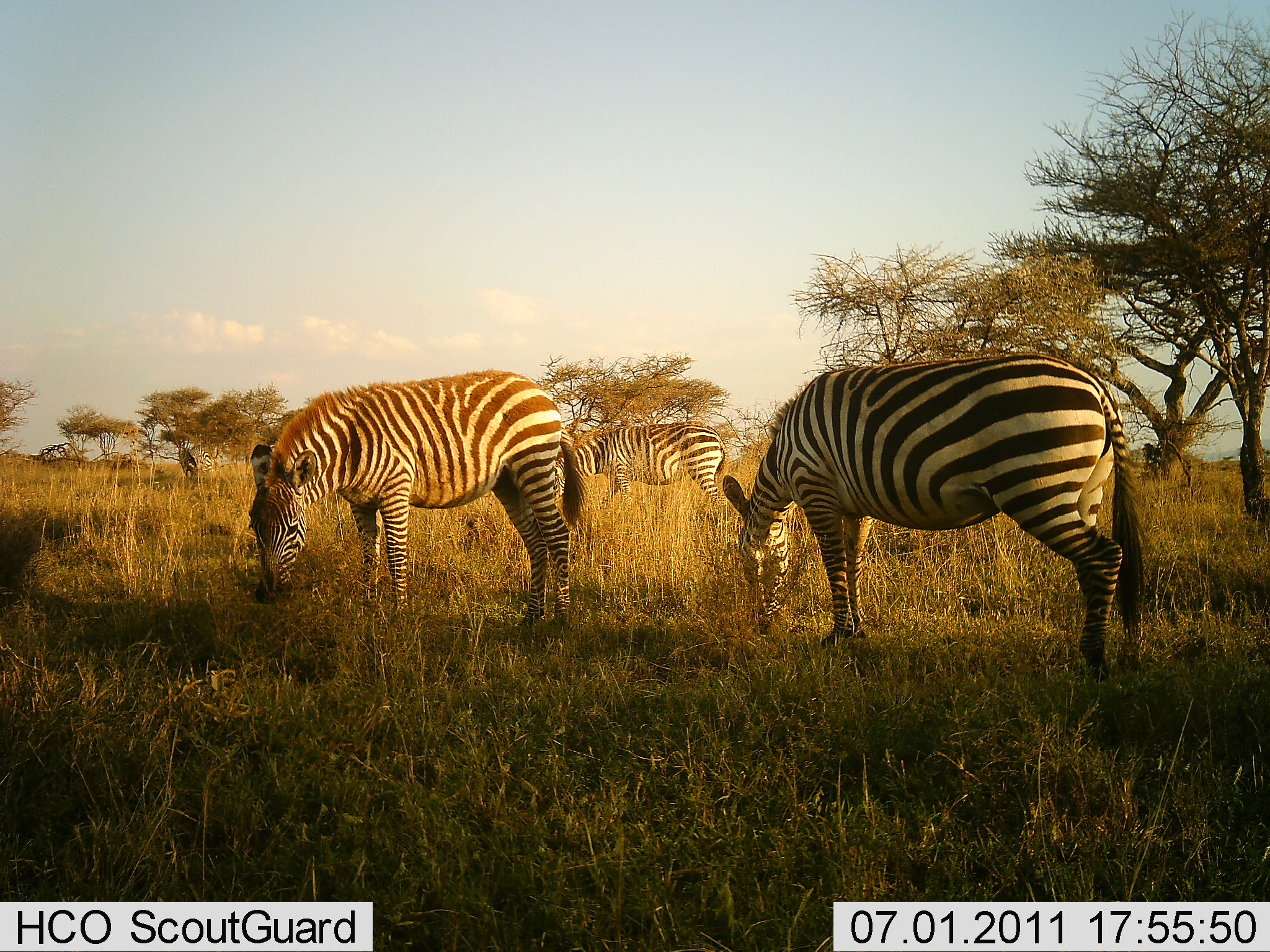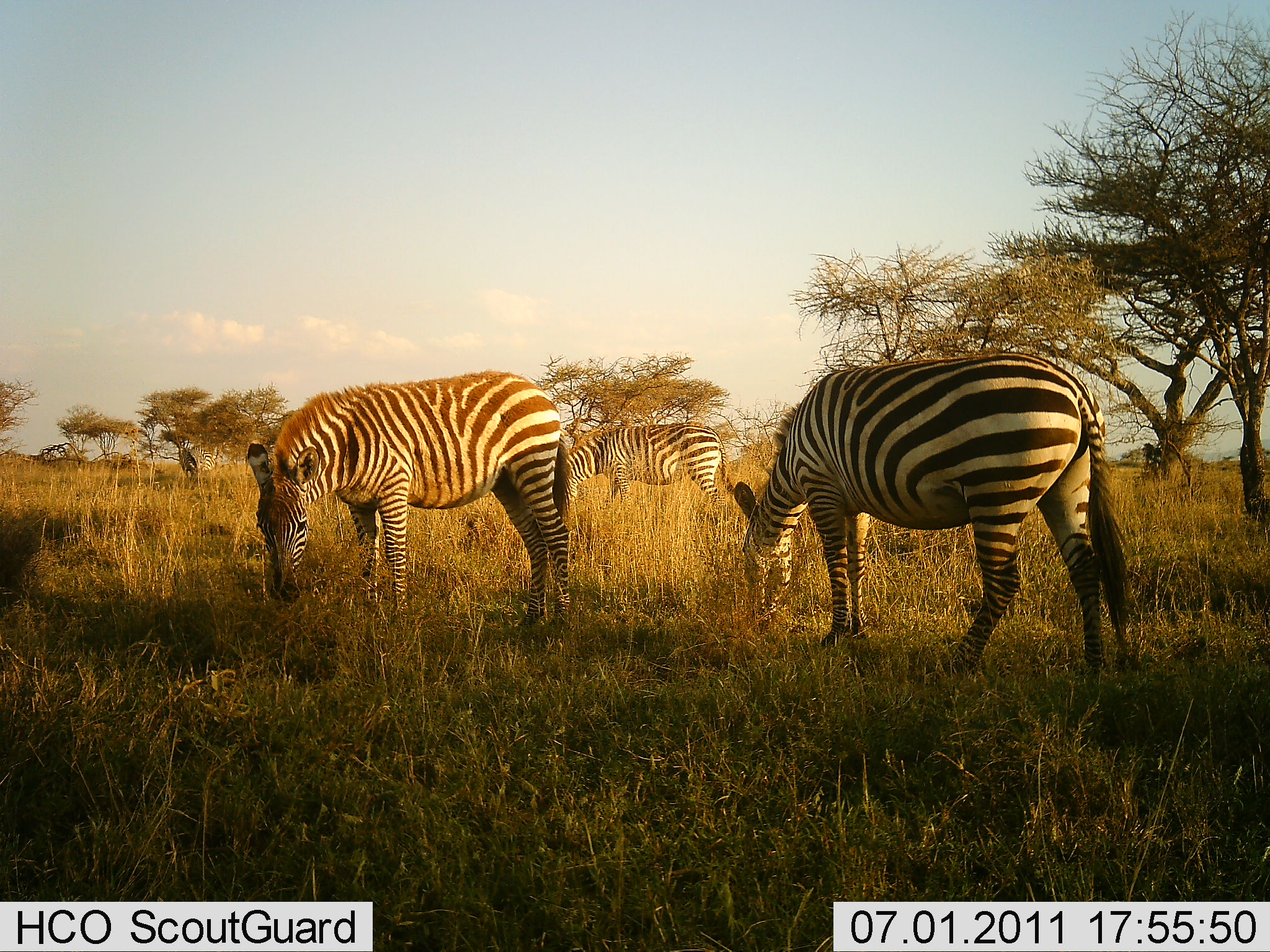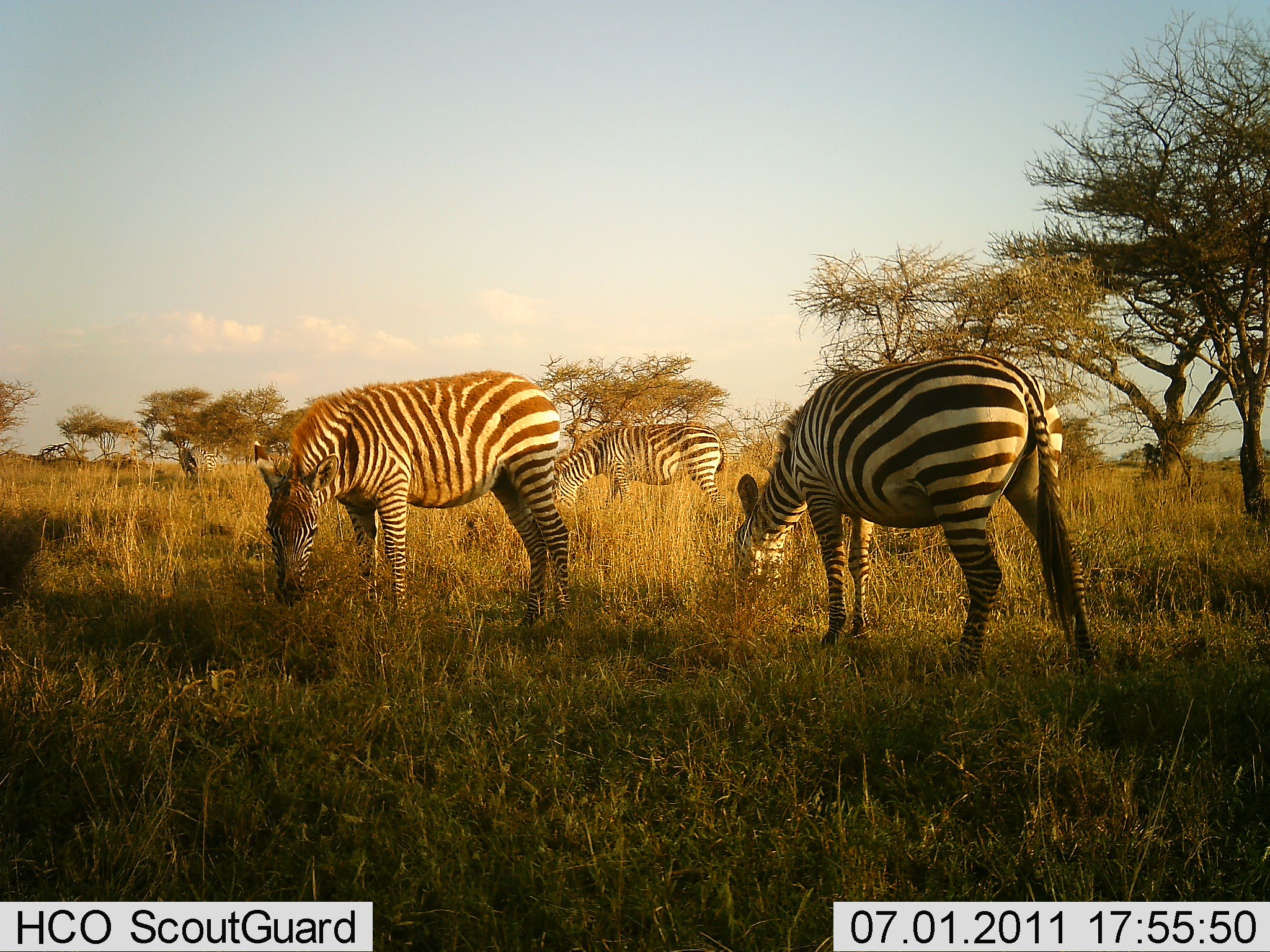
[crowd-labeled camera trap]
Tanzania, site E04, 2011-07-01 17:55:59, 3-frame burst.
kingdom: Animalia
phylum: Chordata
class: Mammalia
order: Perissodactyla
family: Equidae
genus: Equus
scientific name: Equus quagga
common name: plains zebra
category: zebra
Zebra (plains zebra) (Equus quagga), count 3. Behavior (volunteer vote fractions): standing 8%, resting 0%, moving 0%, interacting 0%. Young present (vote fraction): 0%. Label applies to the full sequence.